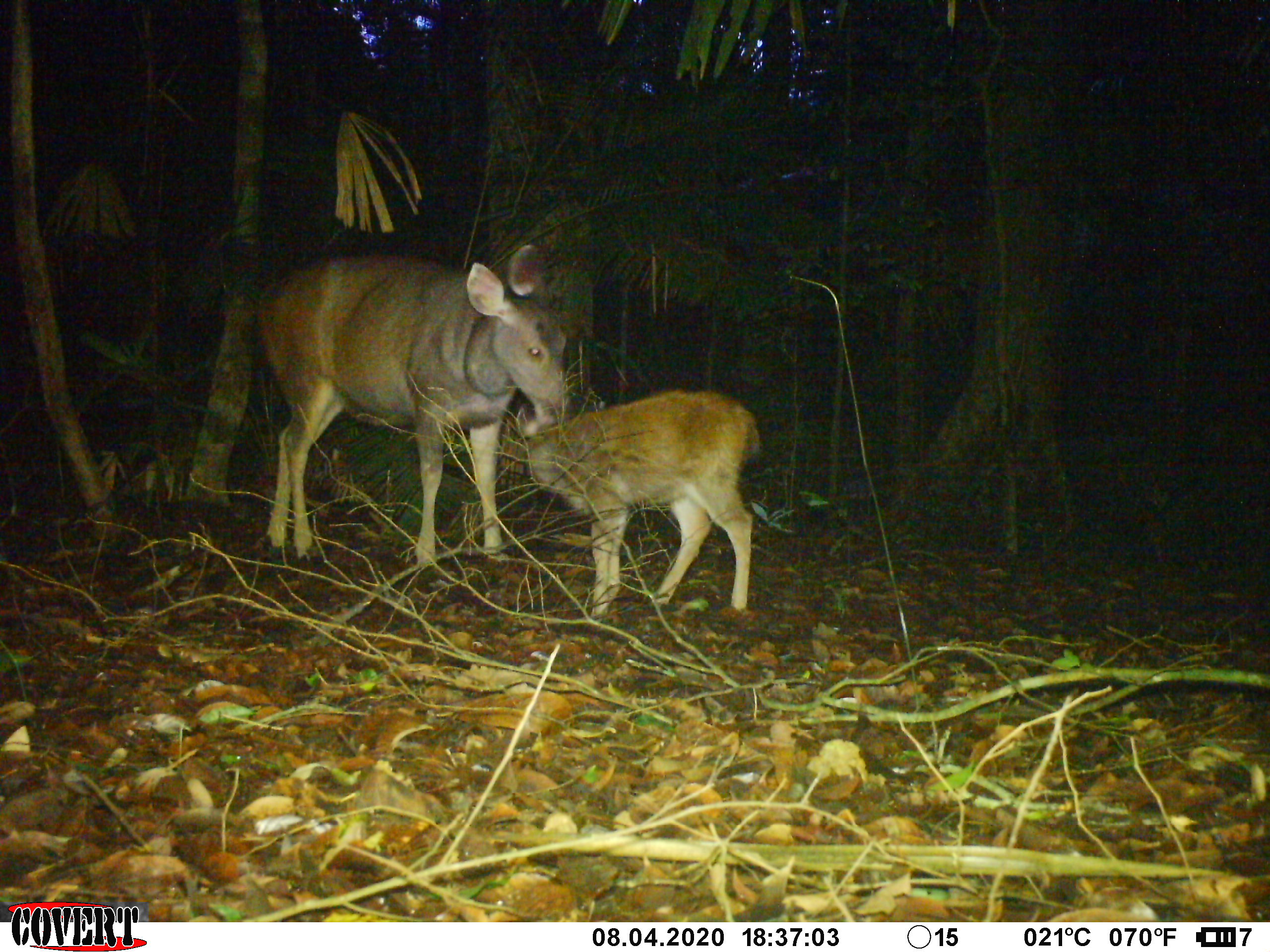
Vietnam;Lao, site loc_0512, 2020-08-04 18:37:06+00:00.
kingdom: Animalia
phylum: Chordata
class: Mammalia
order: Artiodactyla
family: Cervidae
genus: Rusa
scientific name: Rusa unicolor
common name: sambar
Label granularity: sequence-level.